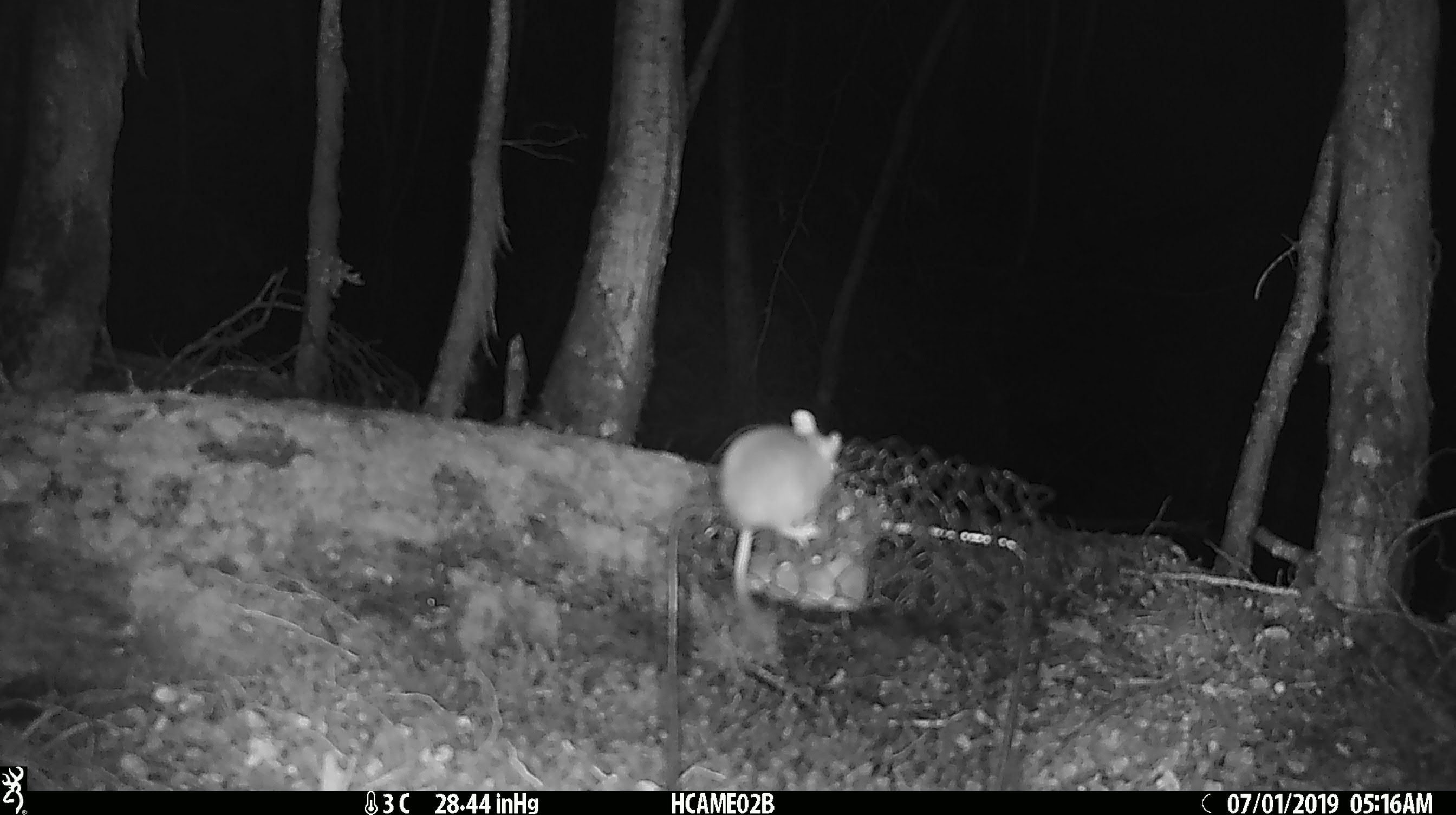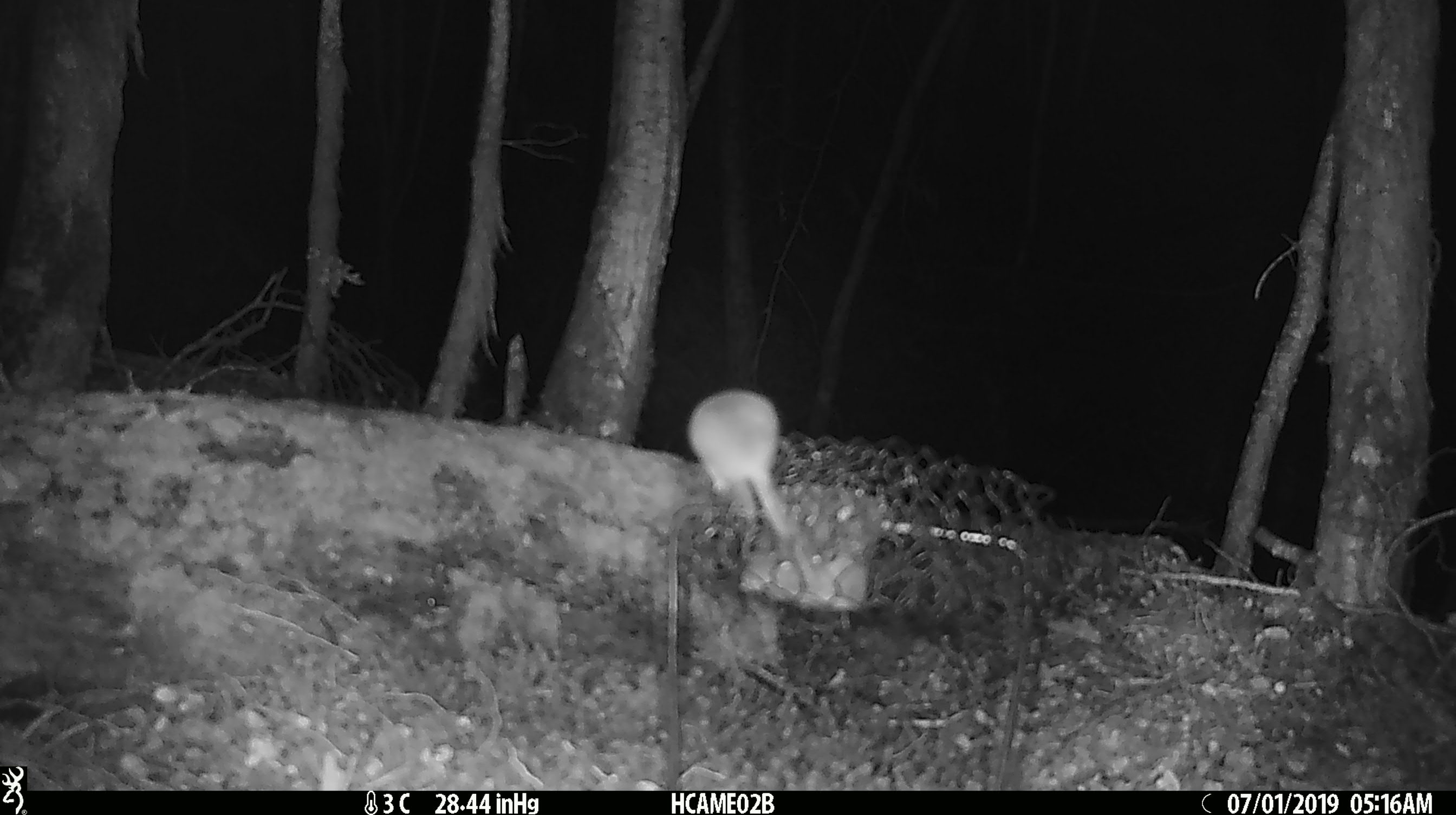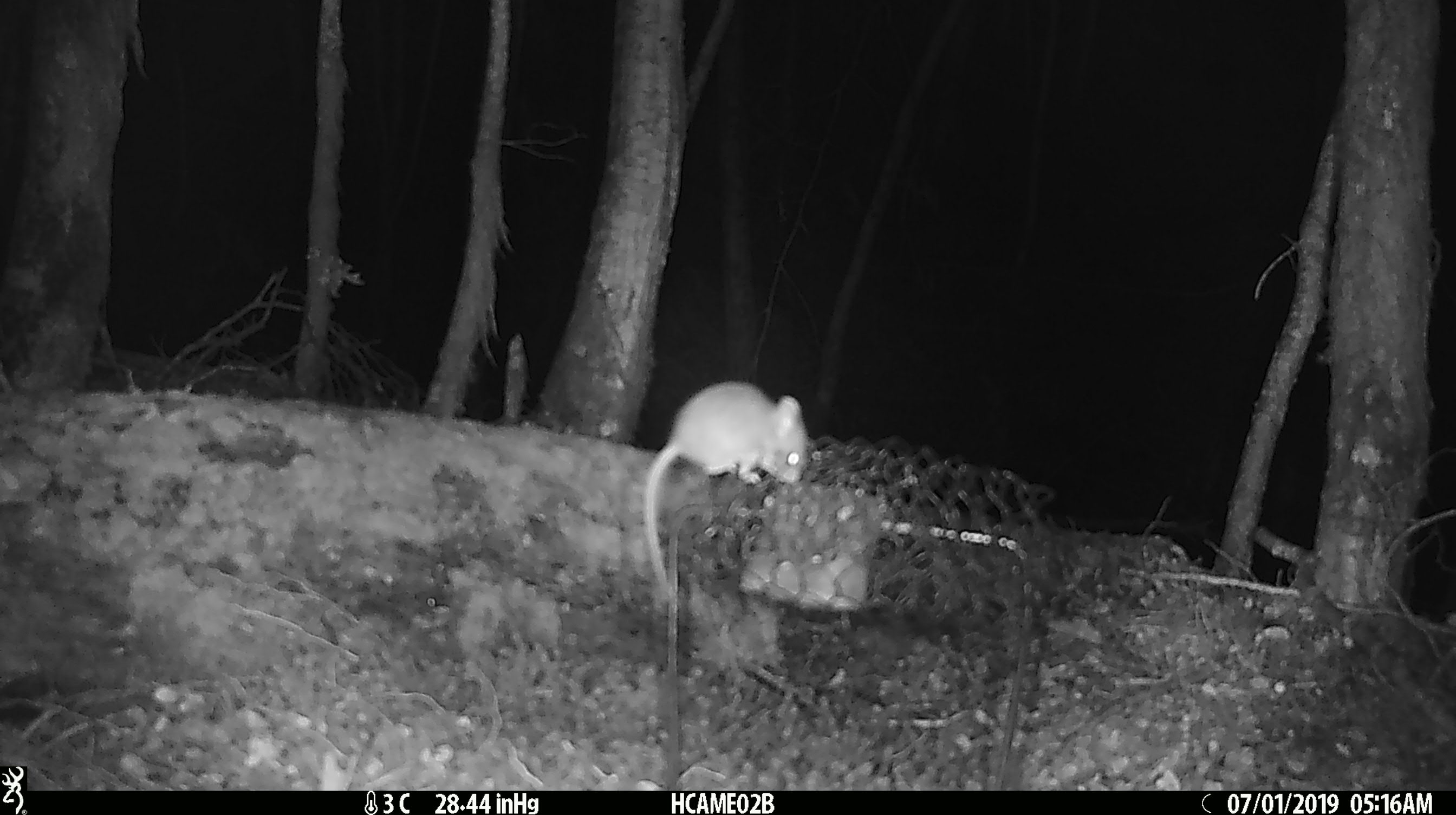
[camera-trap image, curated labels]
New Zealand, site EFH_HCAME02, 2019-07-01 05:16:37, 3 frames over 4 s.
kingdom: Animalia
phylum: Chordata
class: Mammalia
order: Rodentia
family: Muridae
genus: Mus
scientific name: Mus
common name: mouse